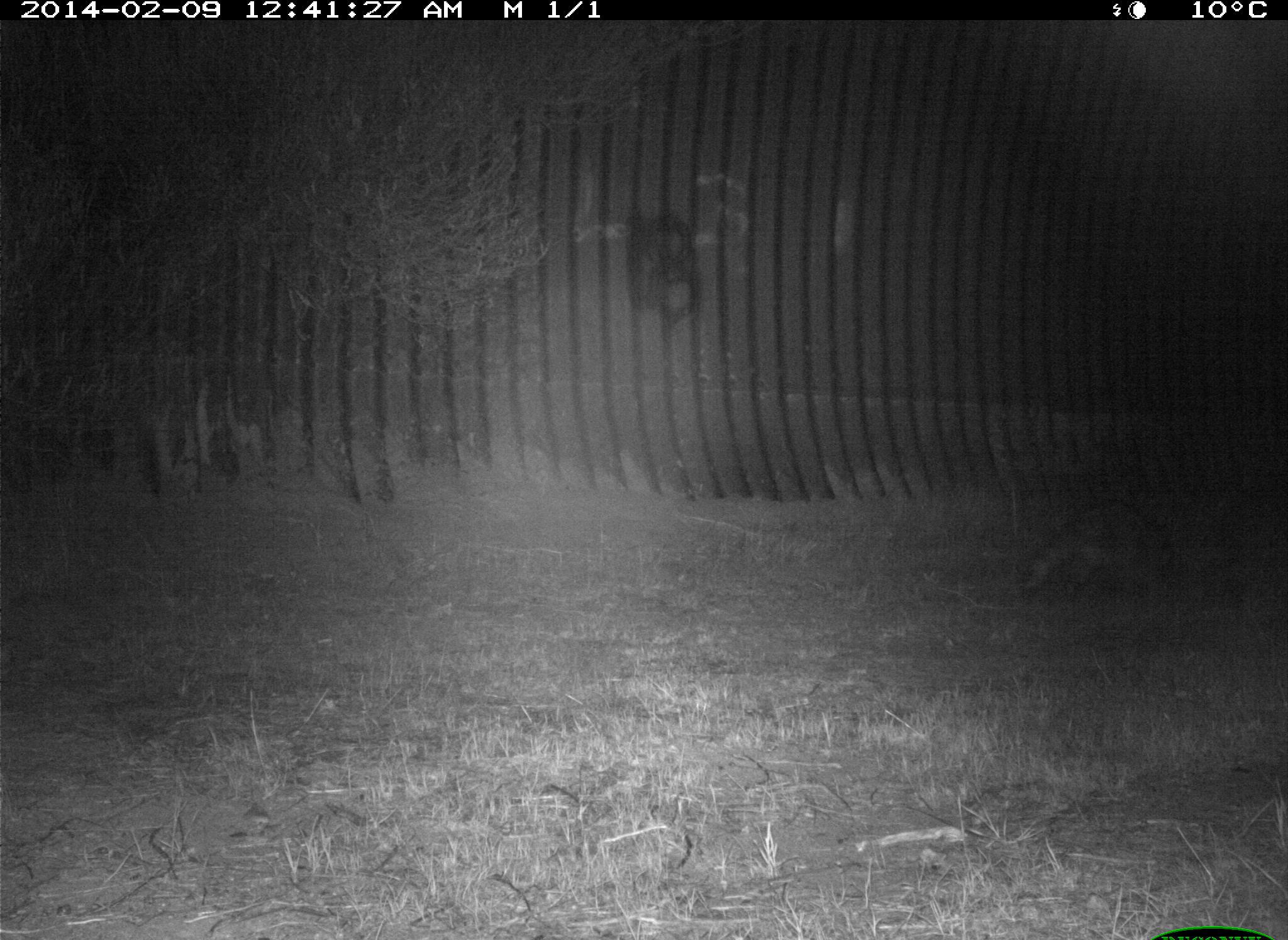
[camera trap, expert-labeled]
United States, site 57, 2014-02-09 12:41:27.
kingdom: Animalia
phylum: Chordata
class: Mammalia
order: Carnivora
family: Procyonidae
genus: Procyon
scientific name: Procyon lotor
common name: raccoon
Raccoon (Procyon lotor).